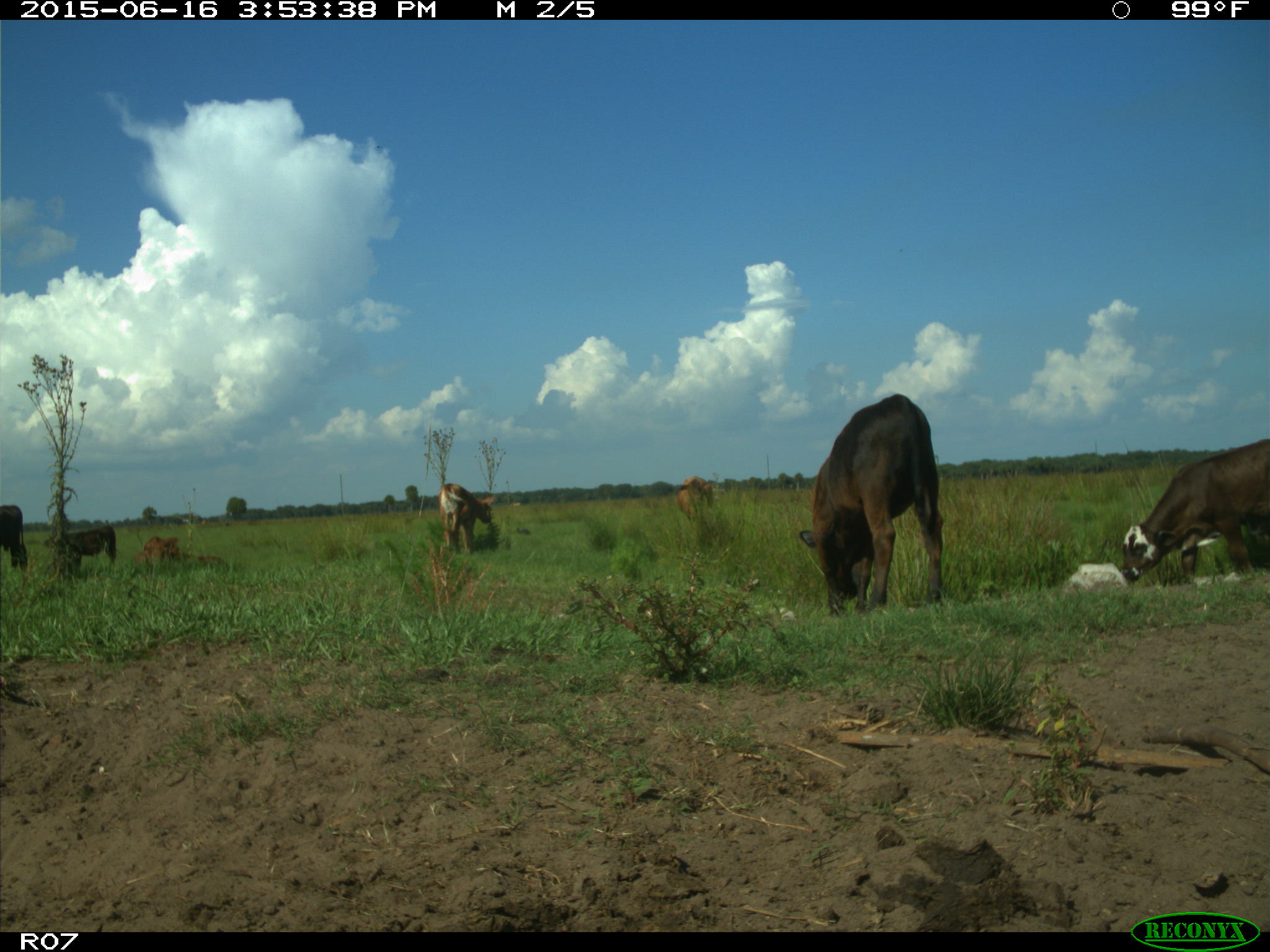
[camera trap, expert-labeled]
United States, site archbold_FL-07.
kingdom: Animalia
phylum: Chordata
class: Mammalia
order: Artiodactyla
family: Bovidae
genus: Bos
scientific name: Bos taurus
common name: domestic cow